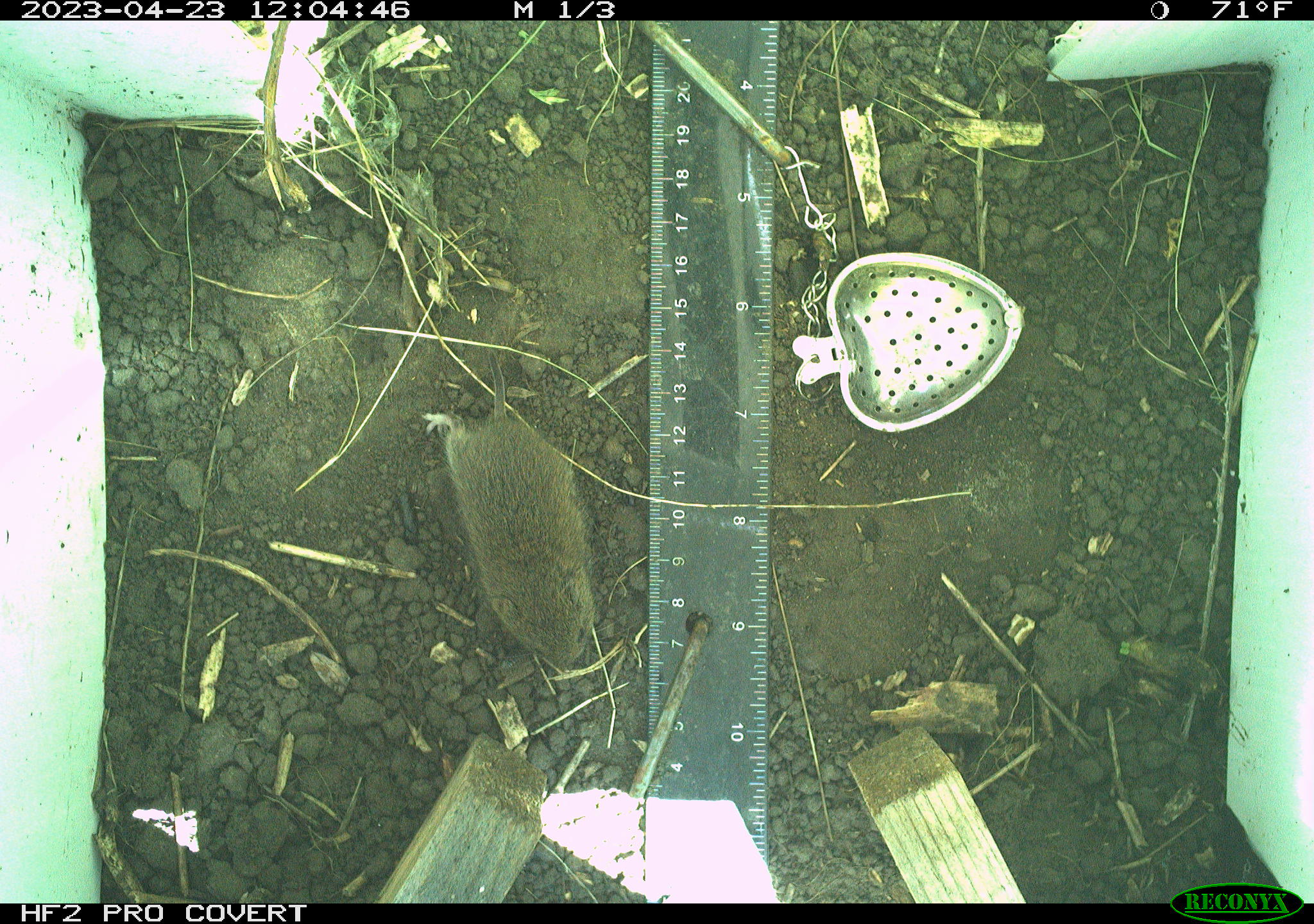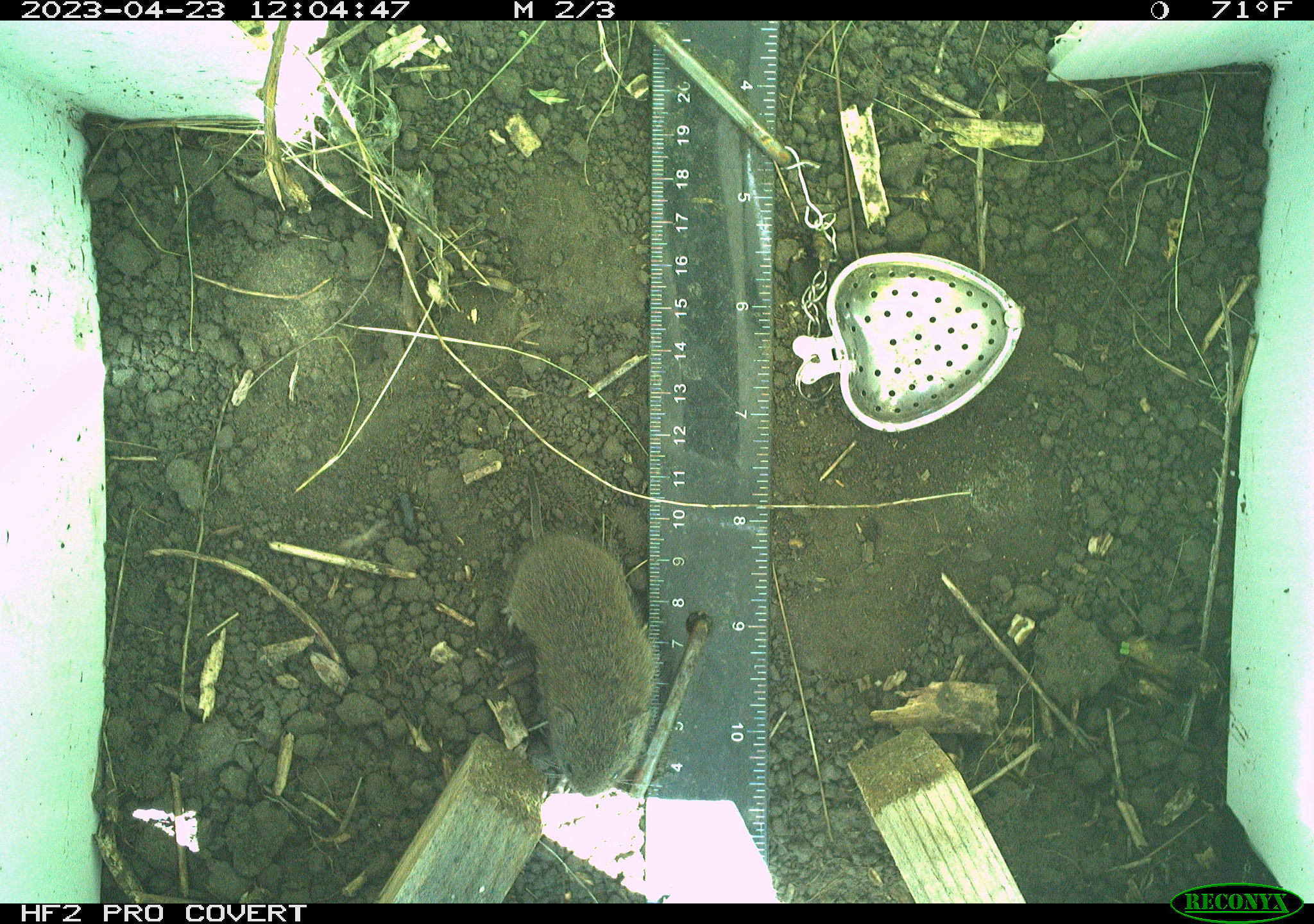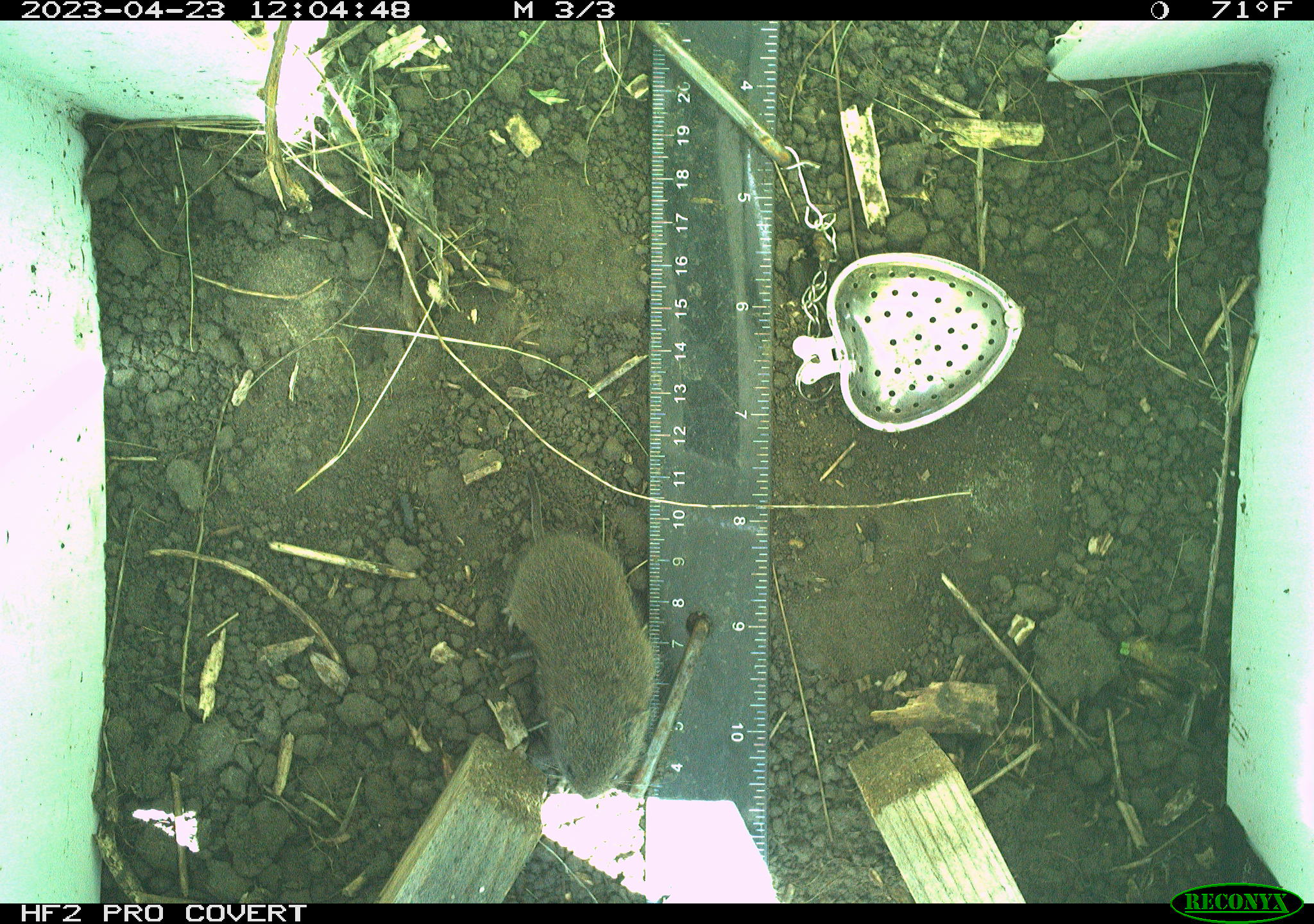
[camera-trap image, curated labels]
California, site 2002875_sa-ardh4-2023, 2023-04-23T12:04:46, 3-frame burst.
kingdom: Animalia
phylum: Chordata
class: Mammalia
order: Rodentia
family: Cricetidae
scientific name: Arvicolinae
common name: voles, lemmings, and muskrats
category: arvicolinae subfamily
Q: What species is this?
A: Arvicolinae subfamily (voles, lemmings, and muskrats) (Arvicolinae).